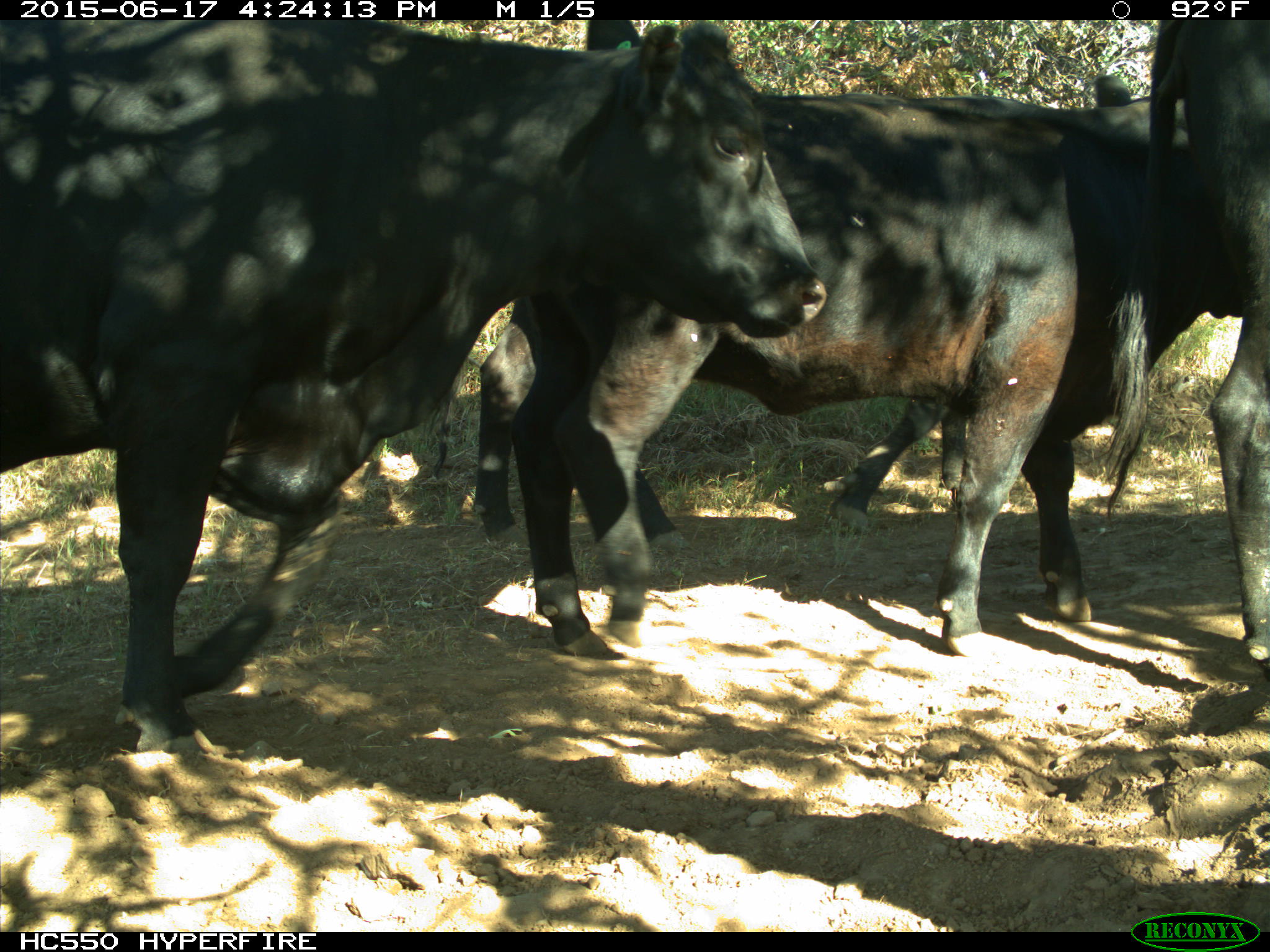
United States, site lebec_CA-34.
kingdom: Animalia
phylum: Chordata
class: Mammalia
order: Artiodactyla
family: Bovidae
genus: Bos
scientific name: Bos taurus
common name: domestic cow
Bos taurus (domestic cow).